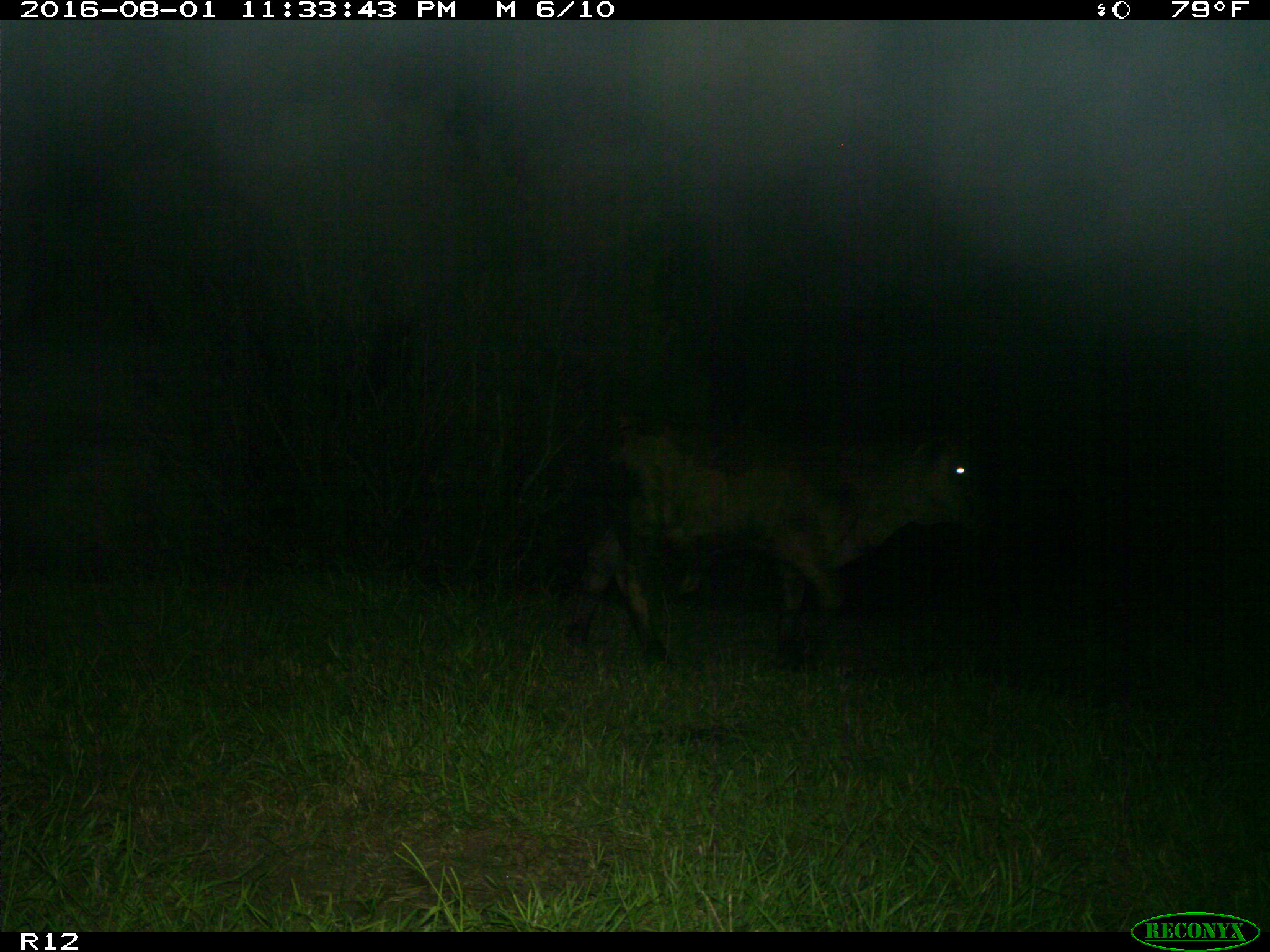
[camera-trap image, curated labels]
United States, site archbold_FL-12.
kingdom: Animalia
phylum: Chordata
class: Mammalia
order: Artiodactyla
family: Bovidae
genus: Bos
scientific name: Bos taurus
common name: domestic cow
Bos taurus (domestic cow).